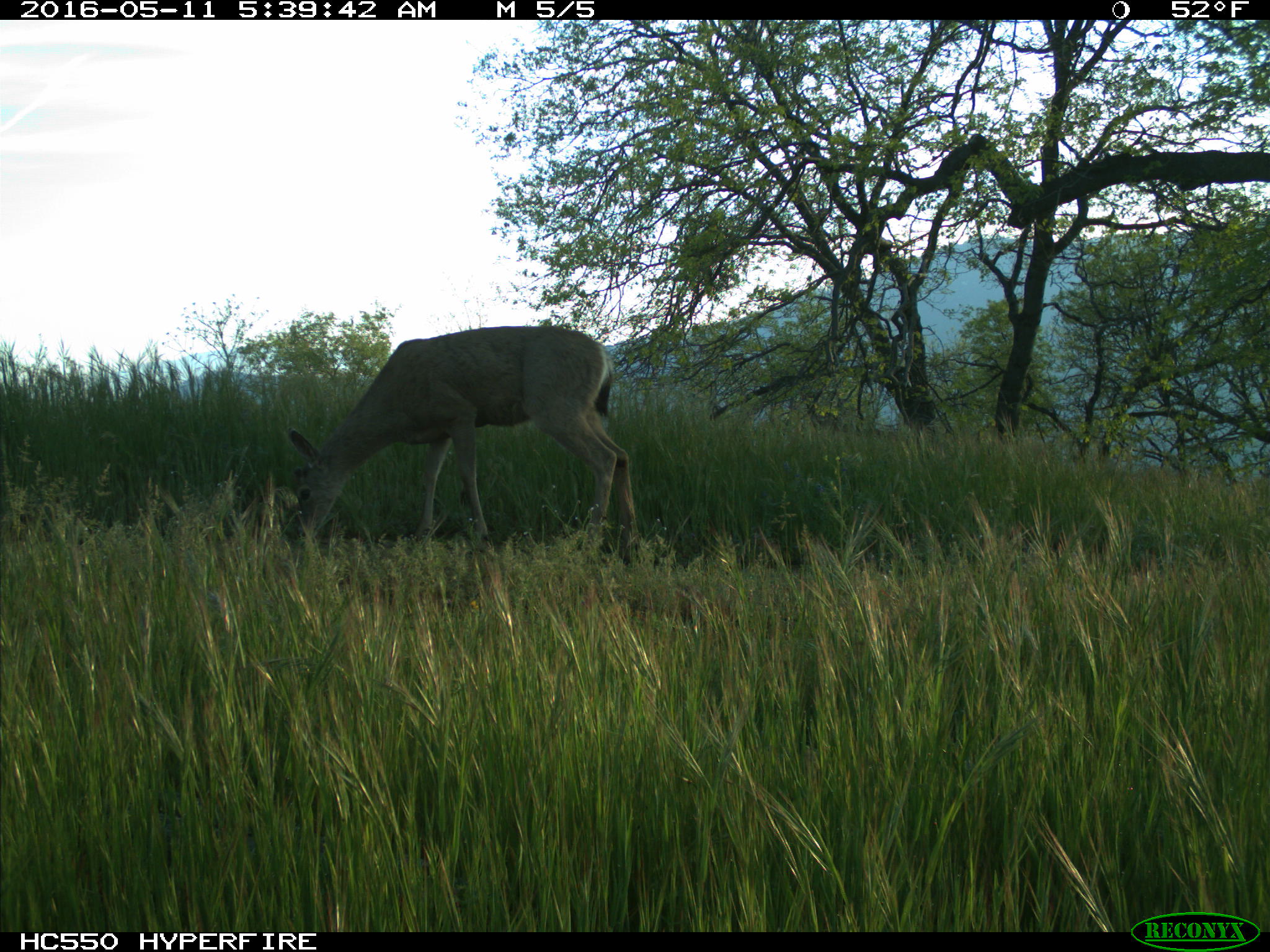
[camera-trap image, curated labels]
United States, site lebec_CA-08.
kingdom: Animalia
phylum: Chordata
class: Mammalia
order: Artiodactyla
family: Cervidae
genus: Odocoileus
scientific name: Odocoileus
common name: deer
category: unidentified deer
Unidentified deer (deer) (Odocoileus).